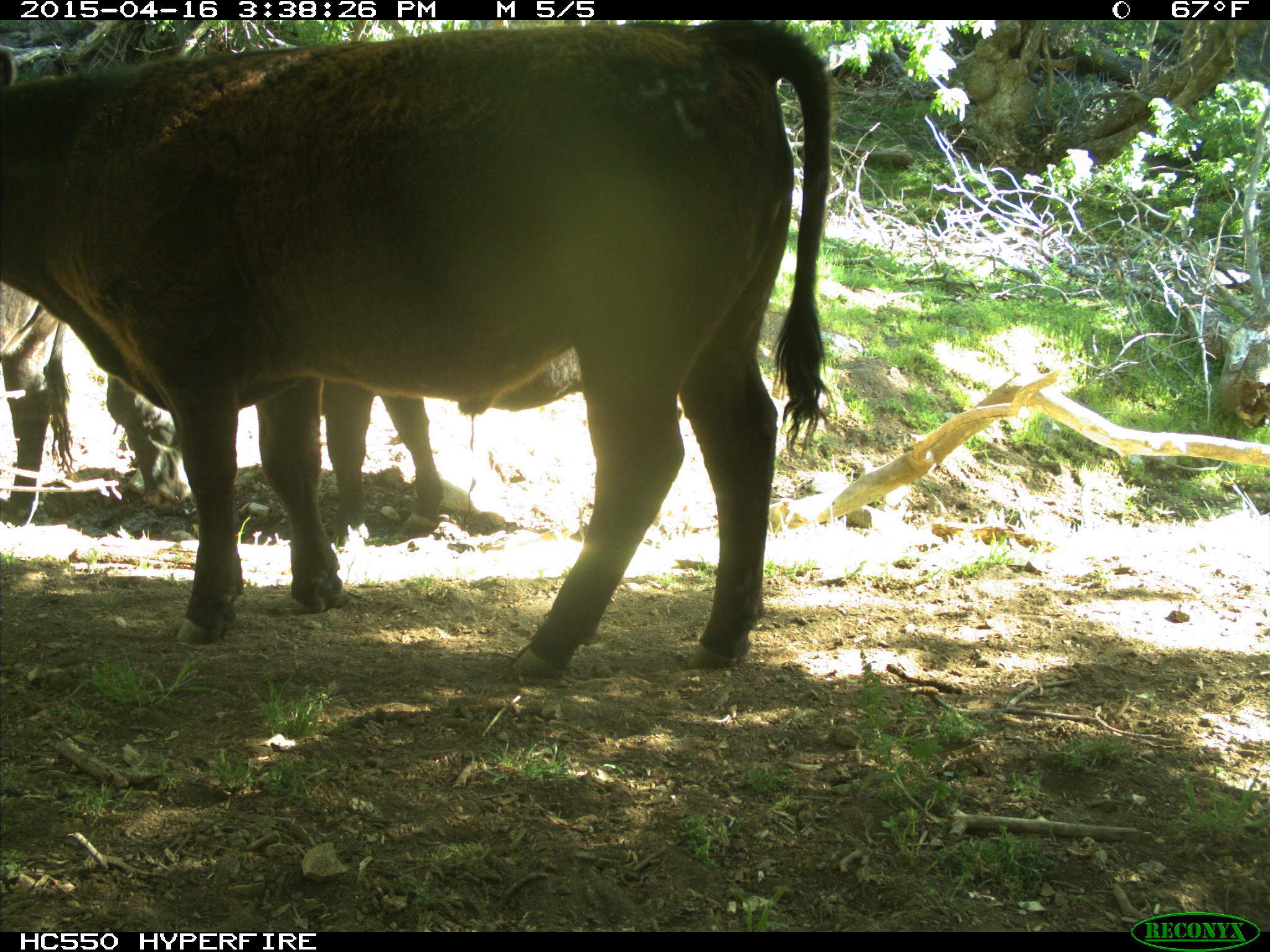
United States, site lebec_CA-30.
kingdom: Animalia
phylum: Chordata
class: Mammalia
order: Artiodactyla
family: Bovidae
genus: Bos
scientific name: Bos taurus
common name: domestic cow